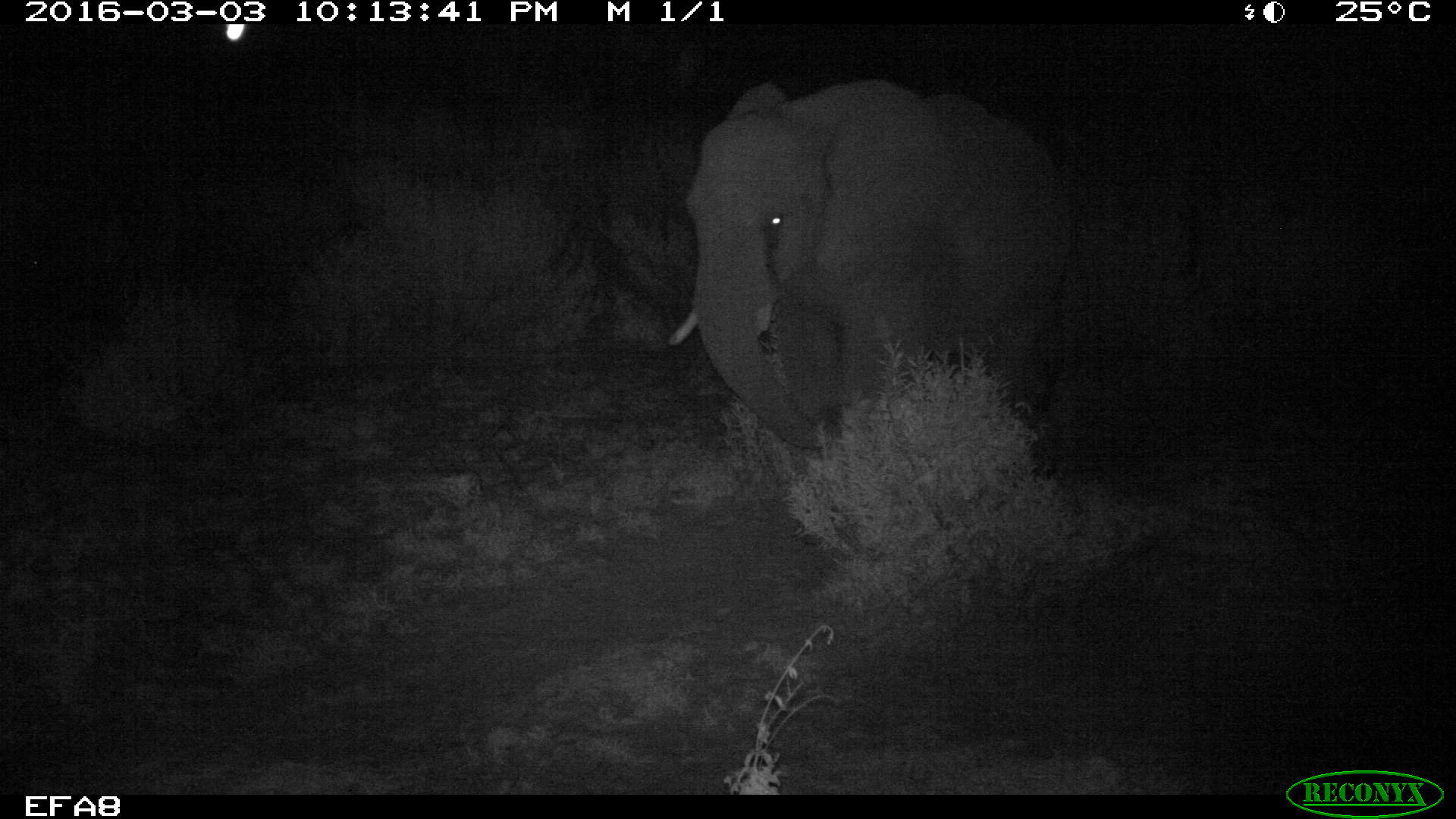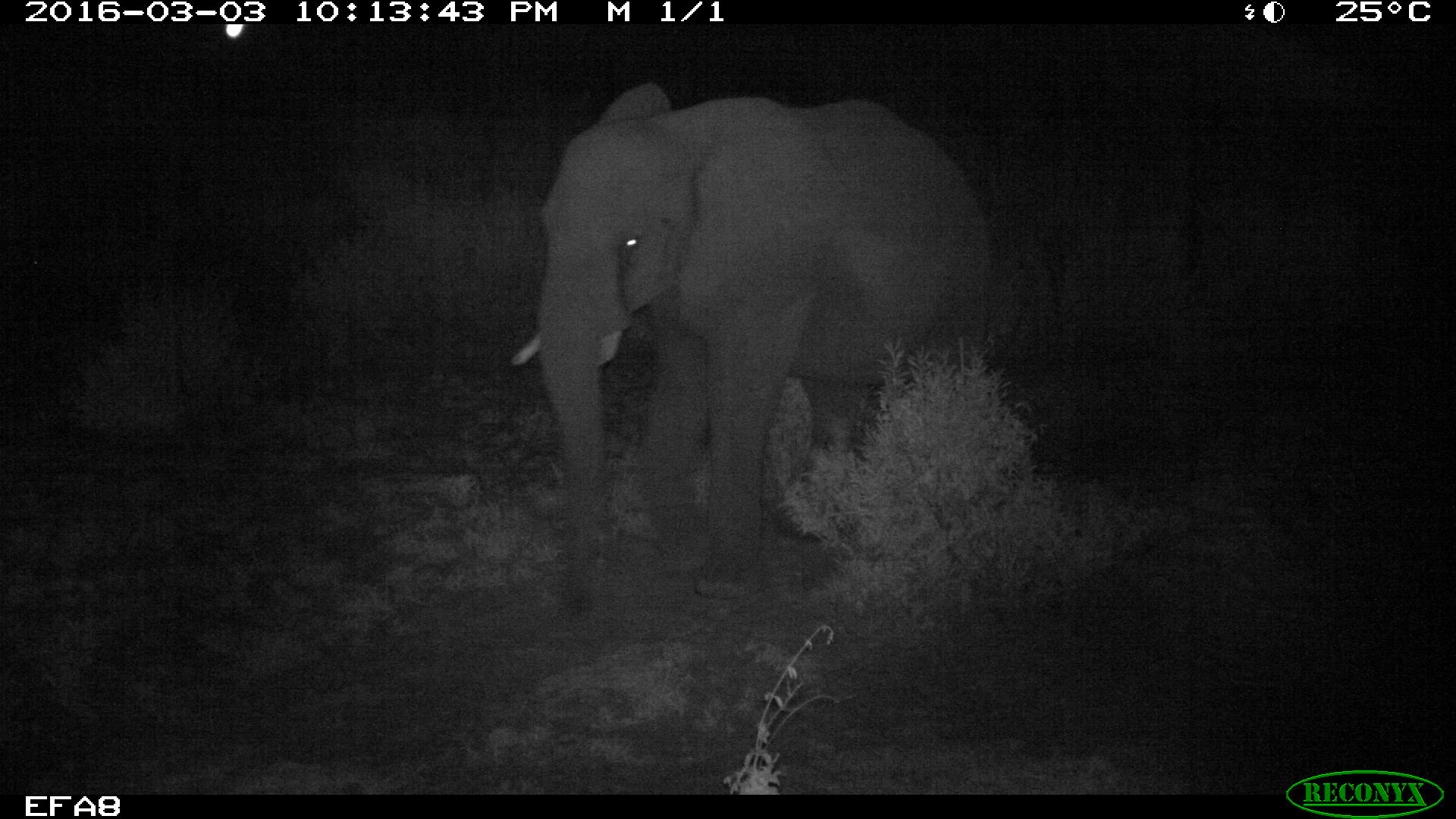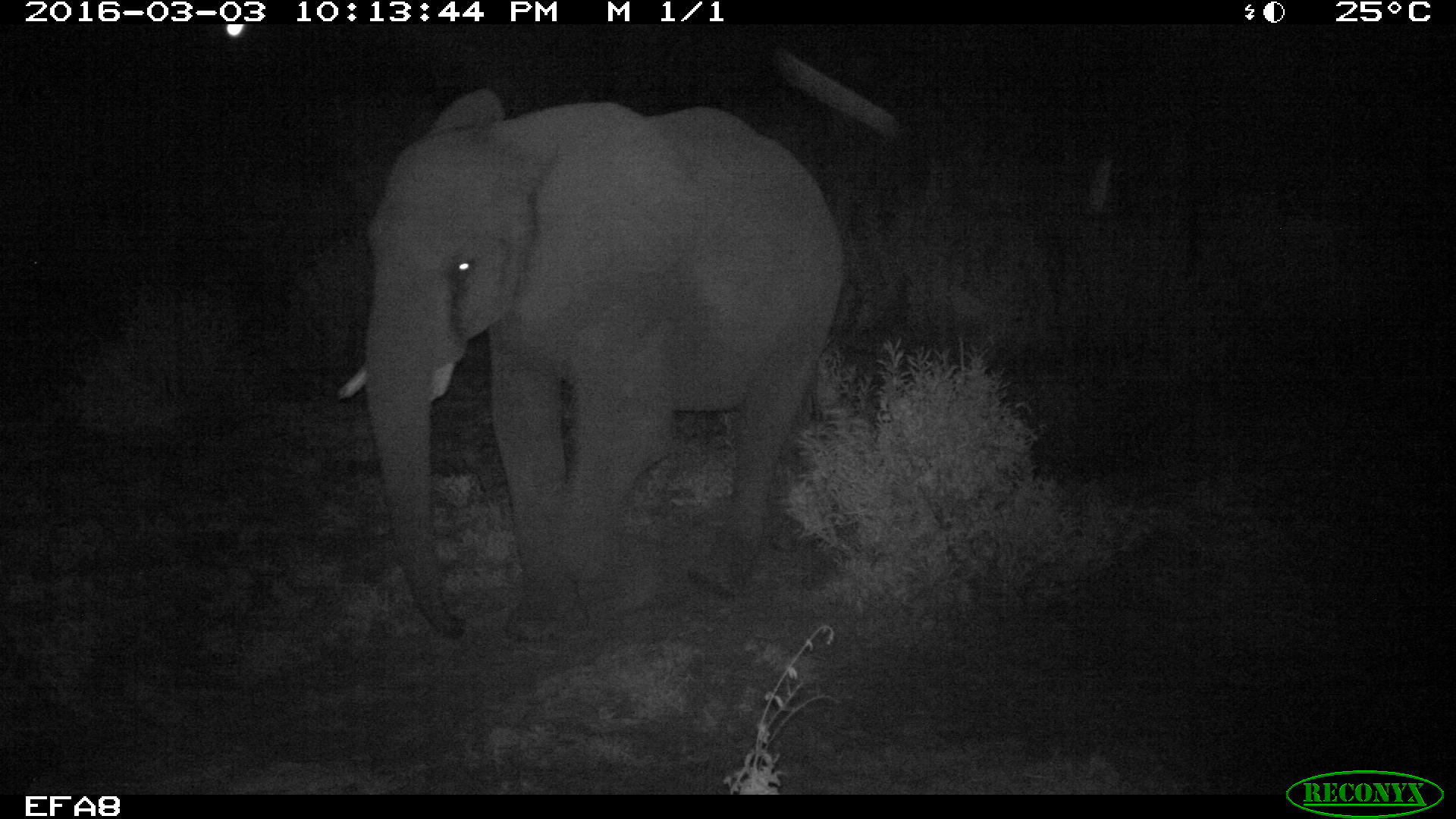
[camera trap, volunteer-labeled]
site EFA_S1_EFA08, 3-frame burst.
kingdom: Animalia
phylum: Chordata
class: Mammalia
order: Proboscidea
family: Elephantidae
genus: Loxodonta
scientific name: Loxodonta africana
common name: african bush elephant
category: elephant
Elephant (african bush elephant) (Loxodonta africana), count 1. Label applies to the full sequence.